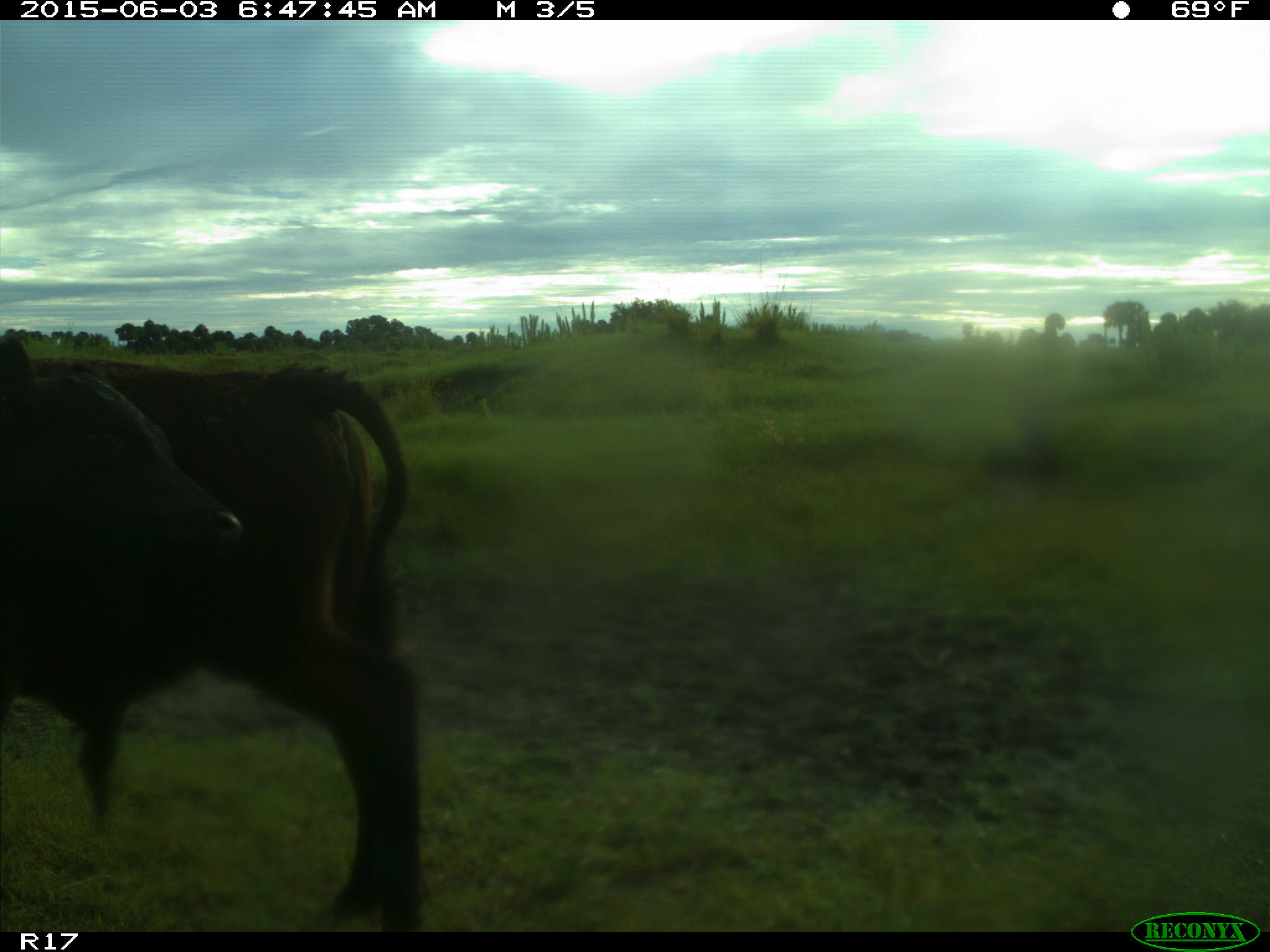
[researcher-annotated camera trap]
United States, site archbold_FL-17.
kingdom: Animalia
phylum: Chordata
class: Mammalia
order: Artiodactyla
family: Bovidae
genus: Bos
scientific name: Bos taurus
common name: domestic cow